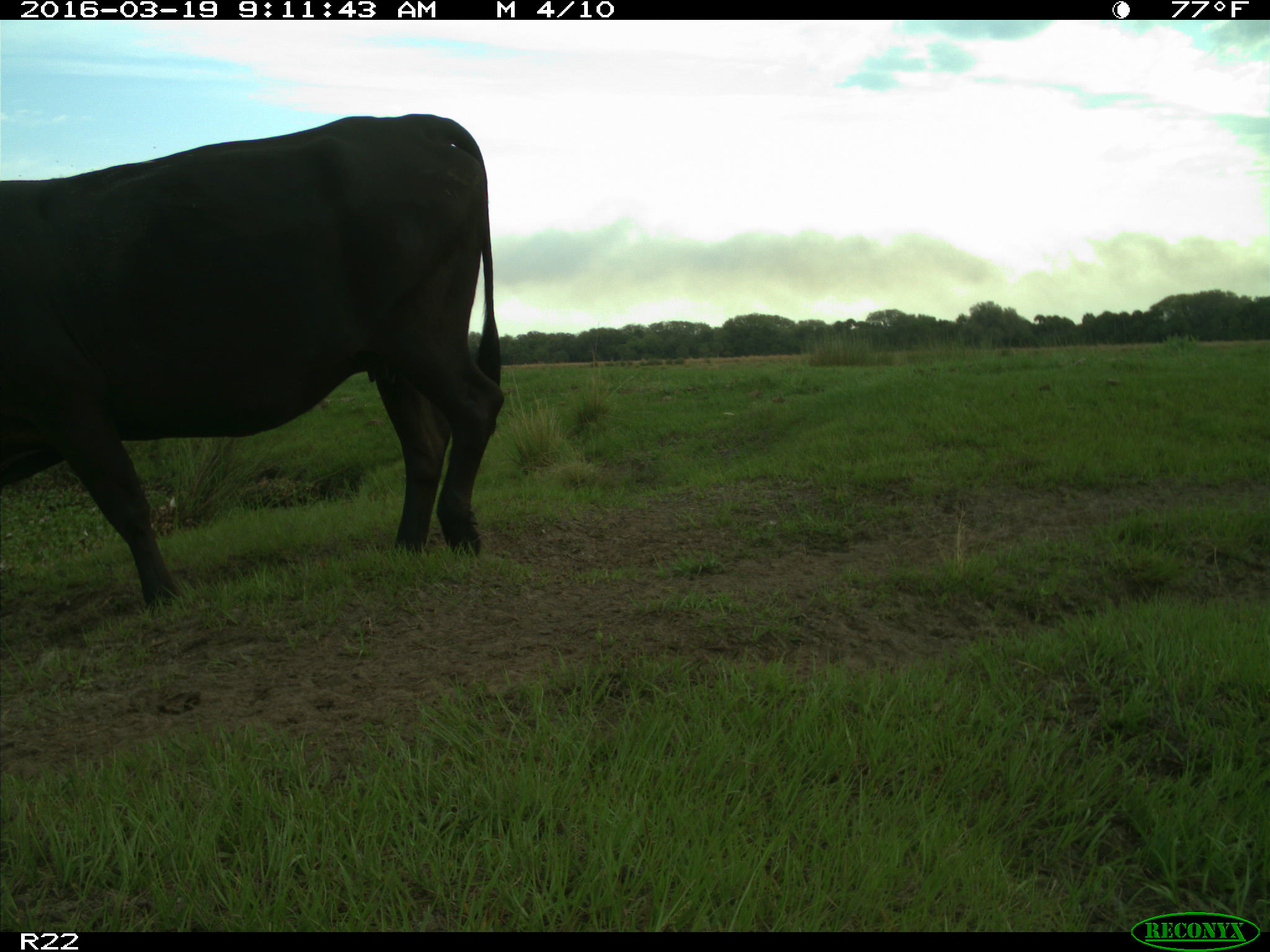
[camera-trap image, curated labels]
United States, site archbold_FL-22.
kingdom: Animalia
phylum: Chordata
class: Mammalia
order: Artiodactyla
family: Bovidae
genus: Bos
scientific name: Bos taurus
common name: domestic cow